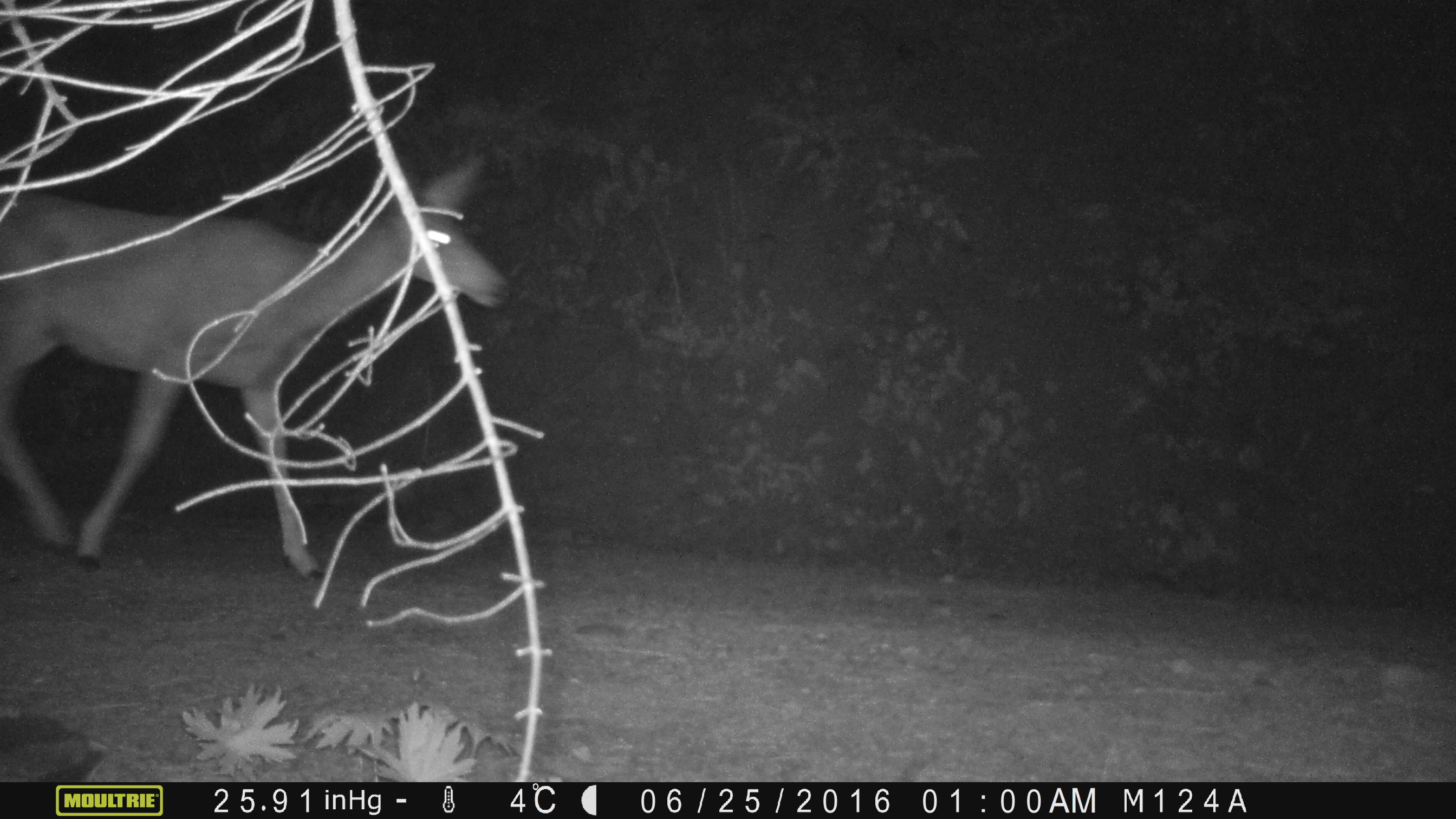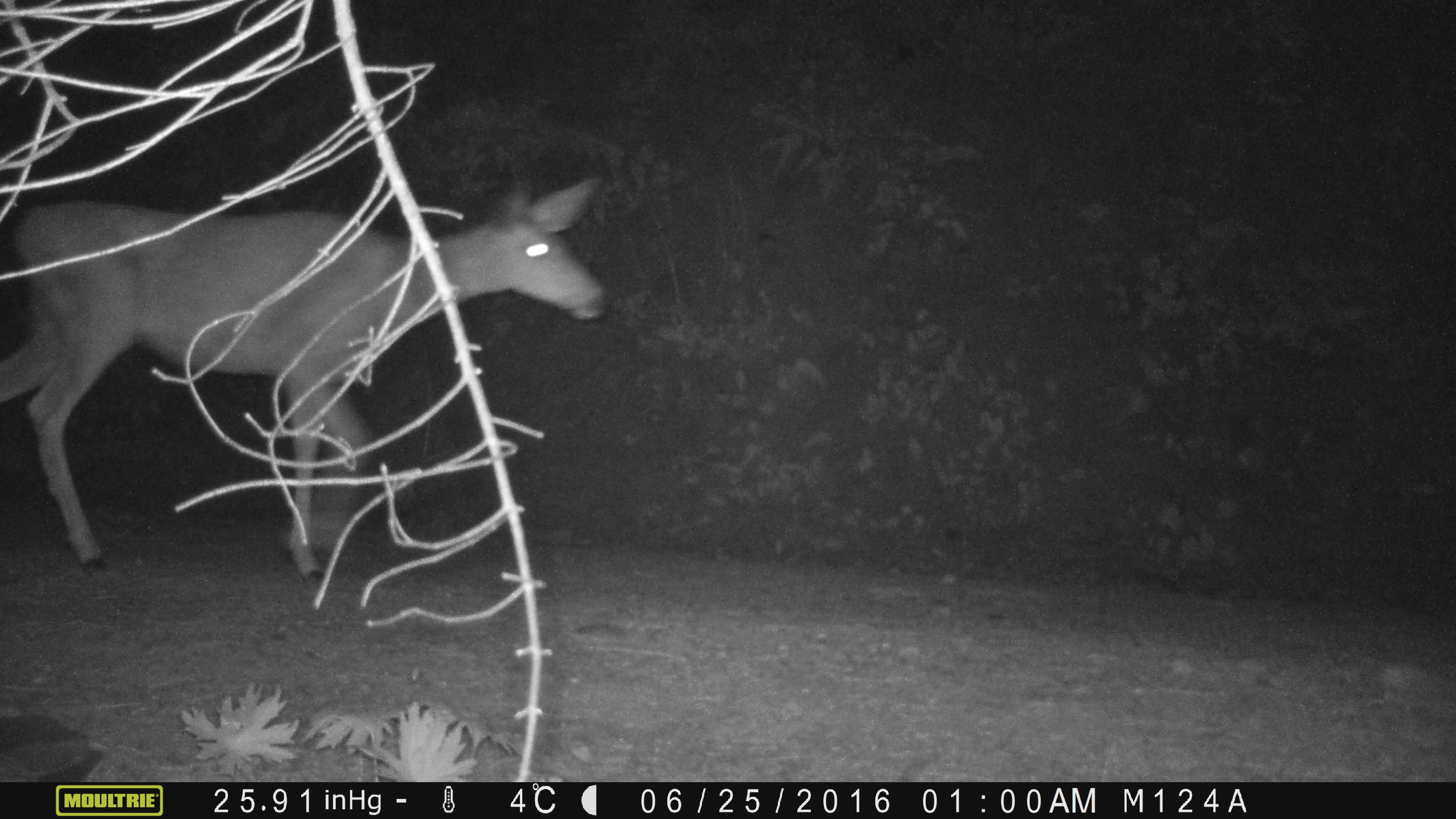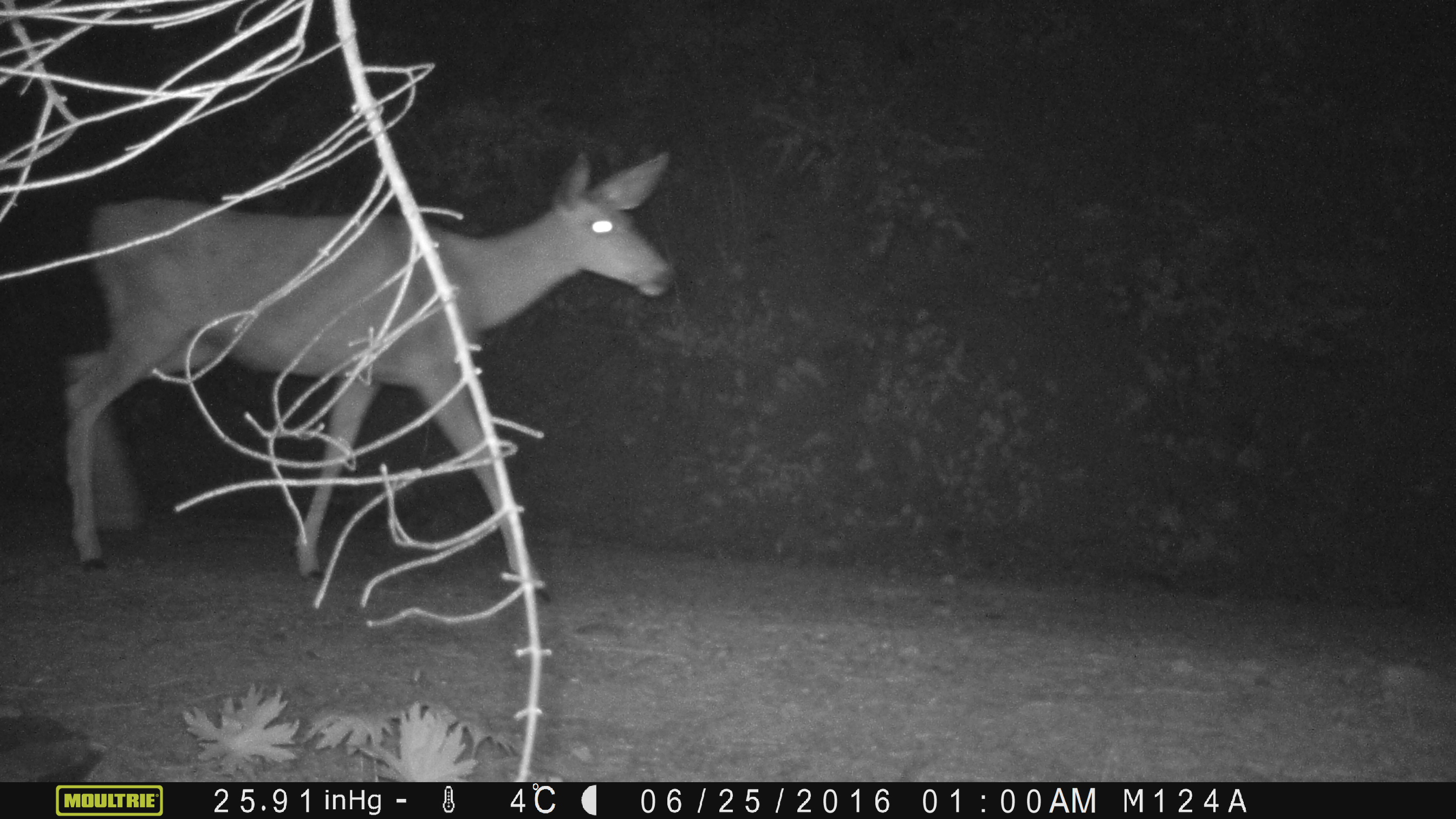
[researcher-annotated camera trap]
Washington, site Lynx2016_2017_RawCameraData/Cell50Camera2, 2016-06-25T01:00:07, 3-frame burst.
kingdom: Animalia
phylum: Chordata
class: Mammalia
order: Artiodactyla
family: Cervidae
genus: Odocoileus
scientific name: Odocoileus hemionus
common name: mule deer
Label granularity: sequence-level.